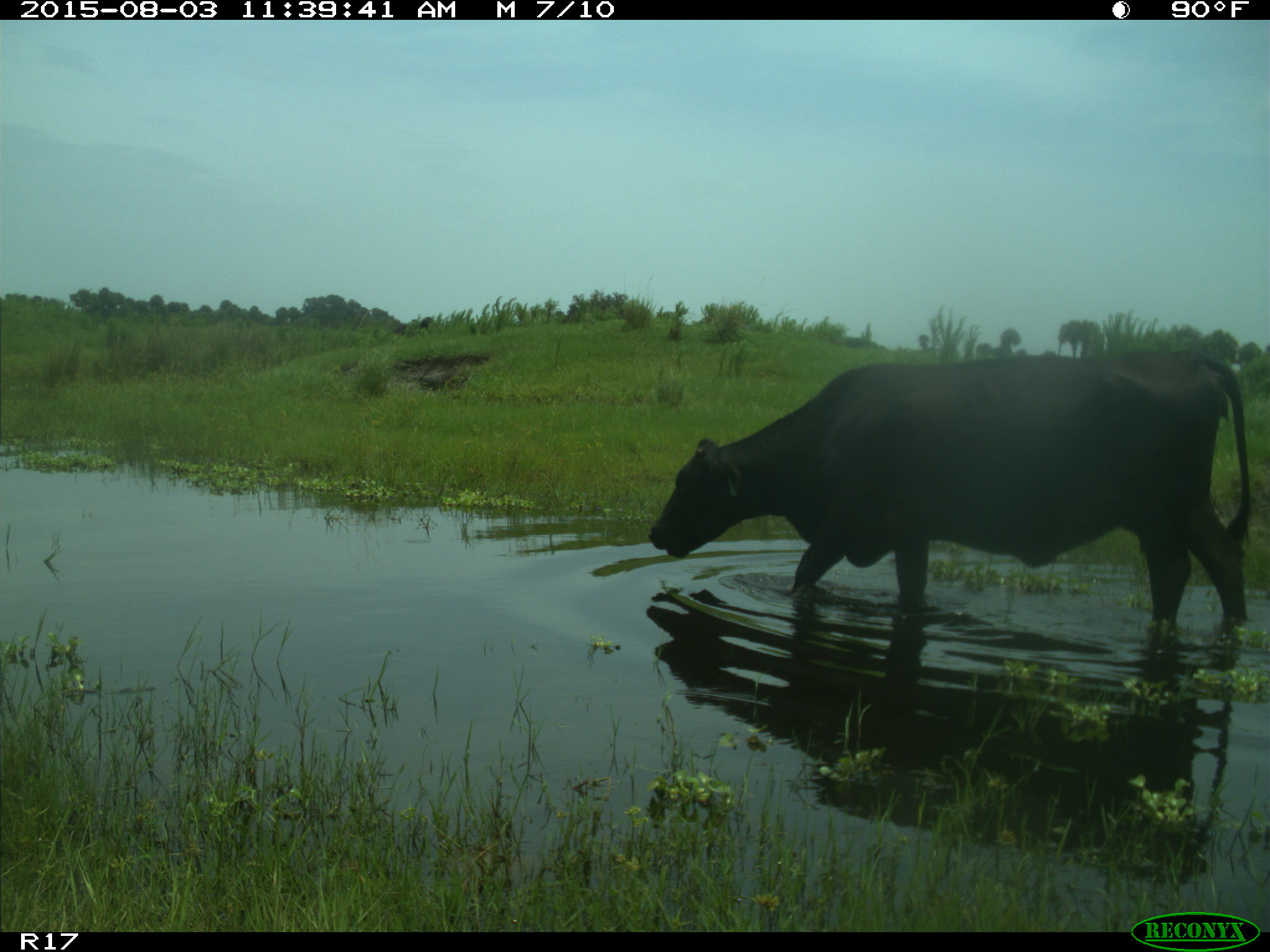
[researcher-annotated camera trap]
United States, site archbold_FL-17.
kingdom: Animalia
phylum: Chordata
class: Mammalia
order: Artiodactyla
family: Bovidae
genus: Bos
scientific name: Bos taurus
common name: domestic cow